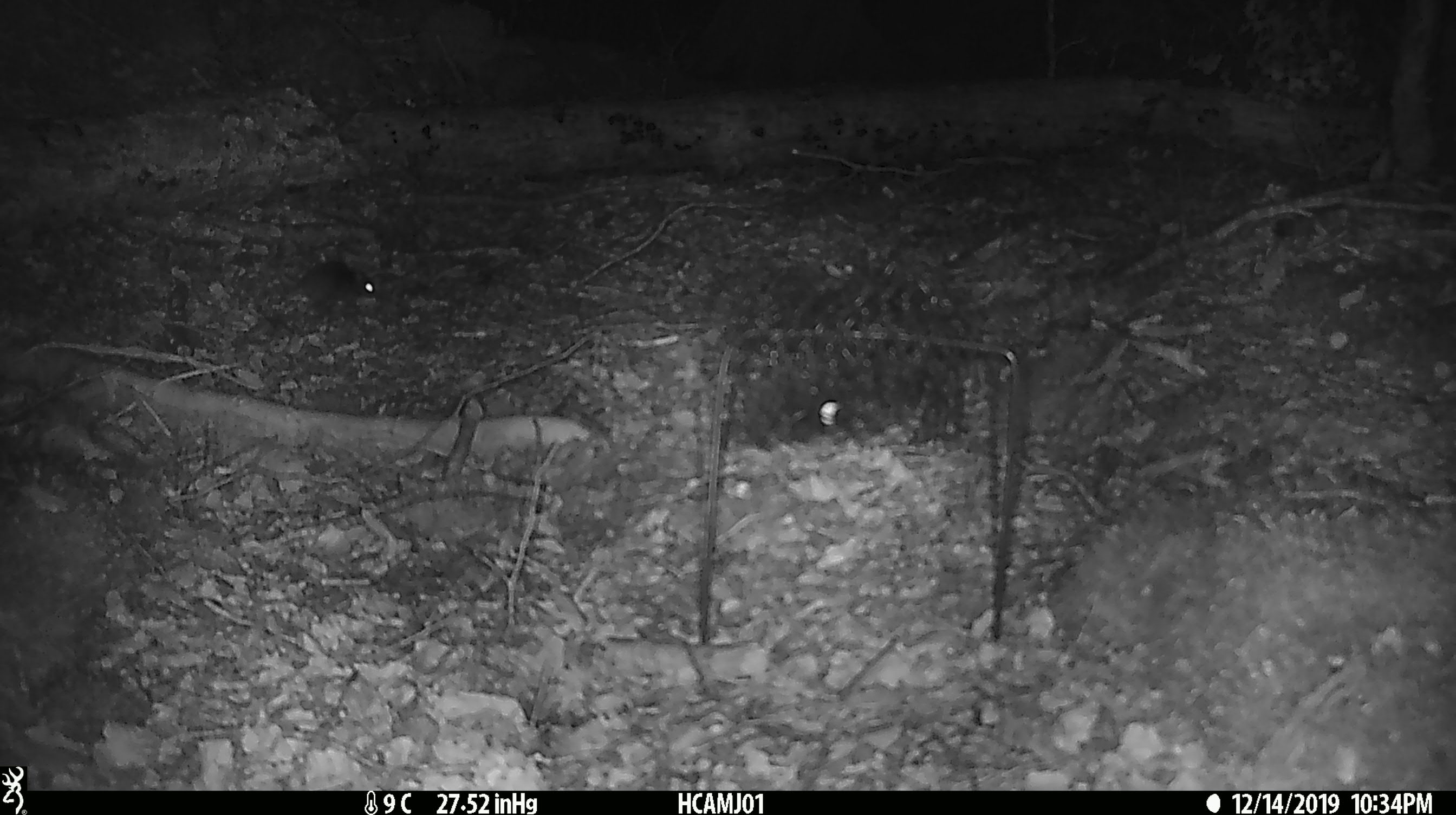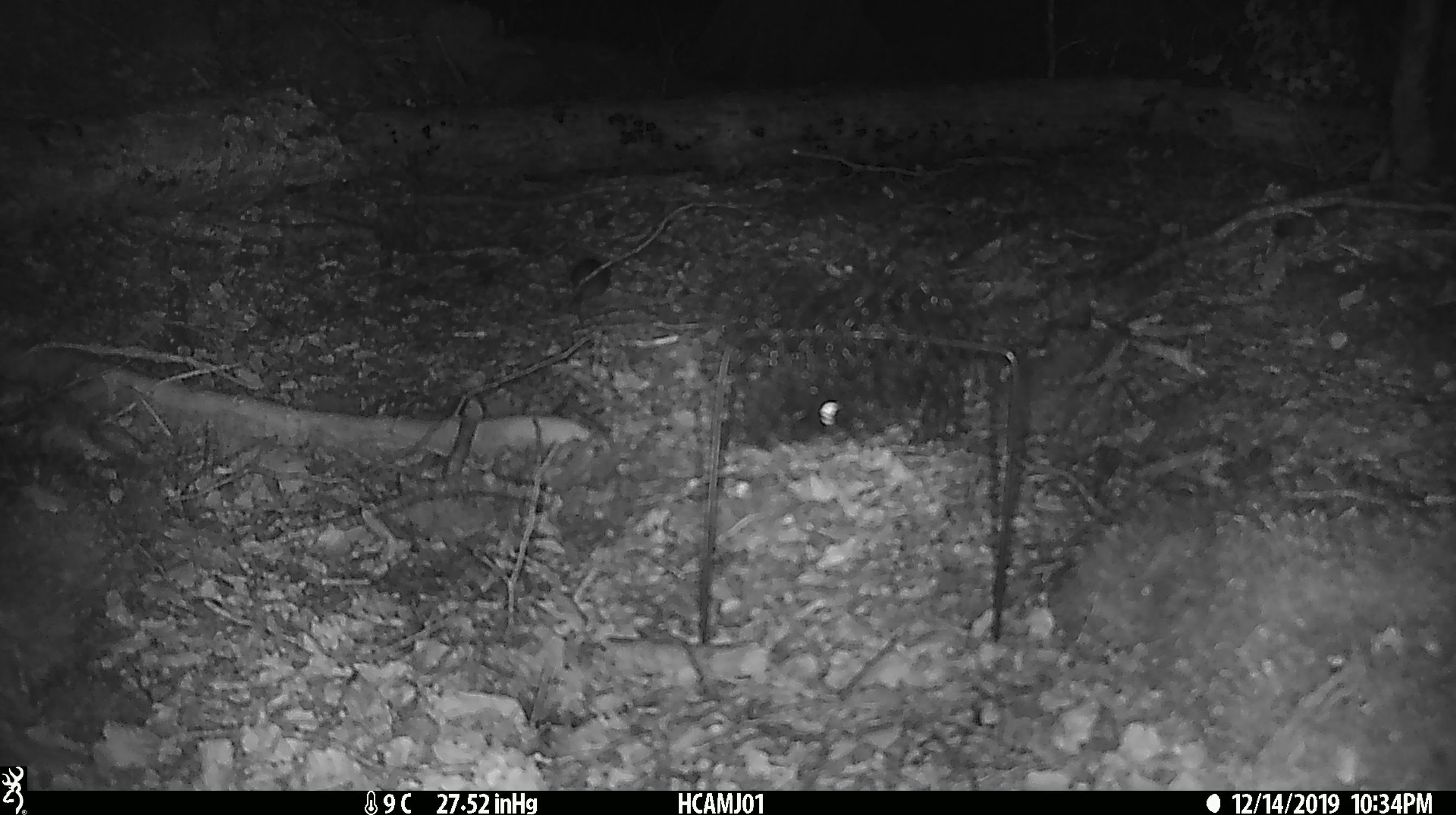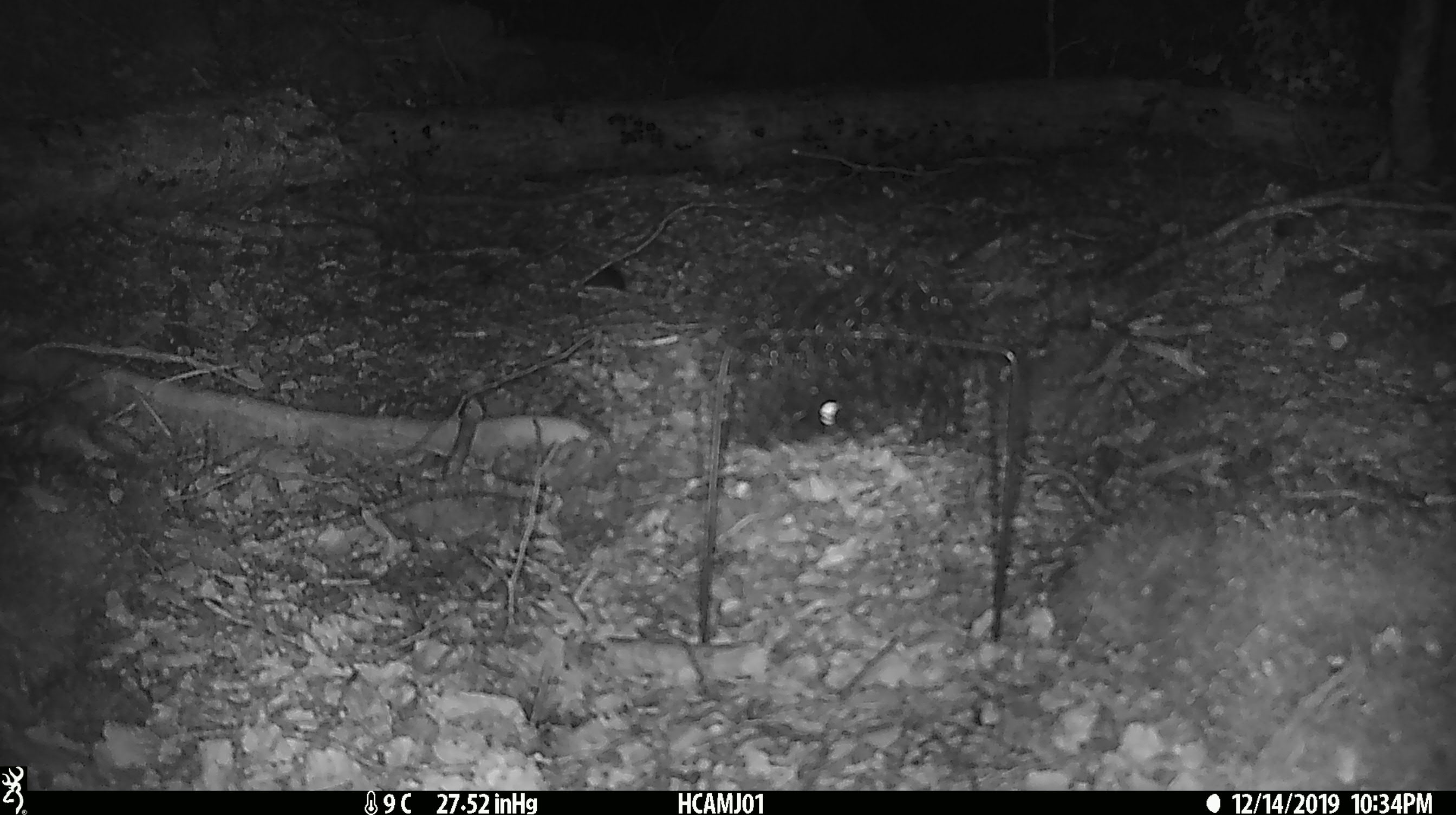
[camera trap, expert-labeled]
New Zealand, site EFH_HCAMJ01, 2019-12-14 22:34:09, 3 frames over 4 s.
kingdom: Animalia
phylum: Chordata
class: Mammalia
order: Rodentia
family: Muridae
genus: Mus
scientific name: Mus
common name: mouse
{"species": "mouse (Mus)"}